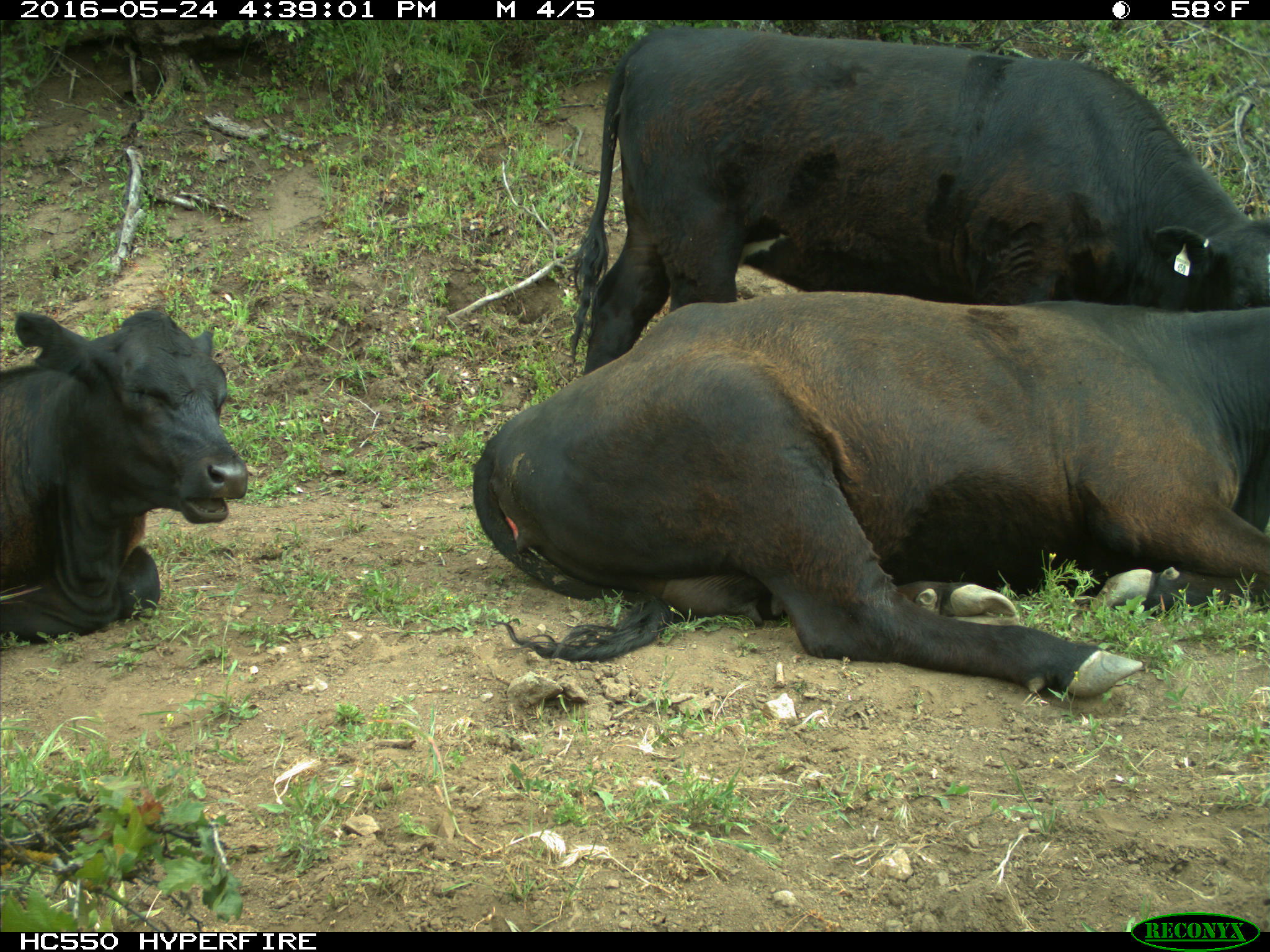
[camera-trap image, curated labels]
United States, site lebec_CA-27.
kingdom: Animalia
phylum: Chordata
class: Mammalia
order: Artiodactyla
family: Bovidae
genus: Bos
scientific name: Bos taurus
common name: domestic cow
Bos taurus (domestic cow).